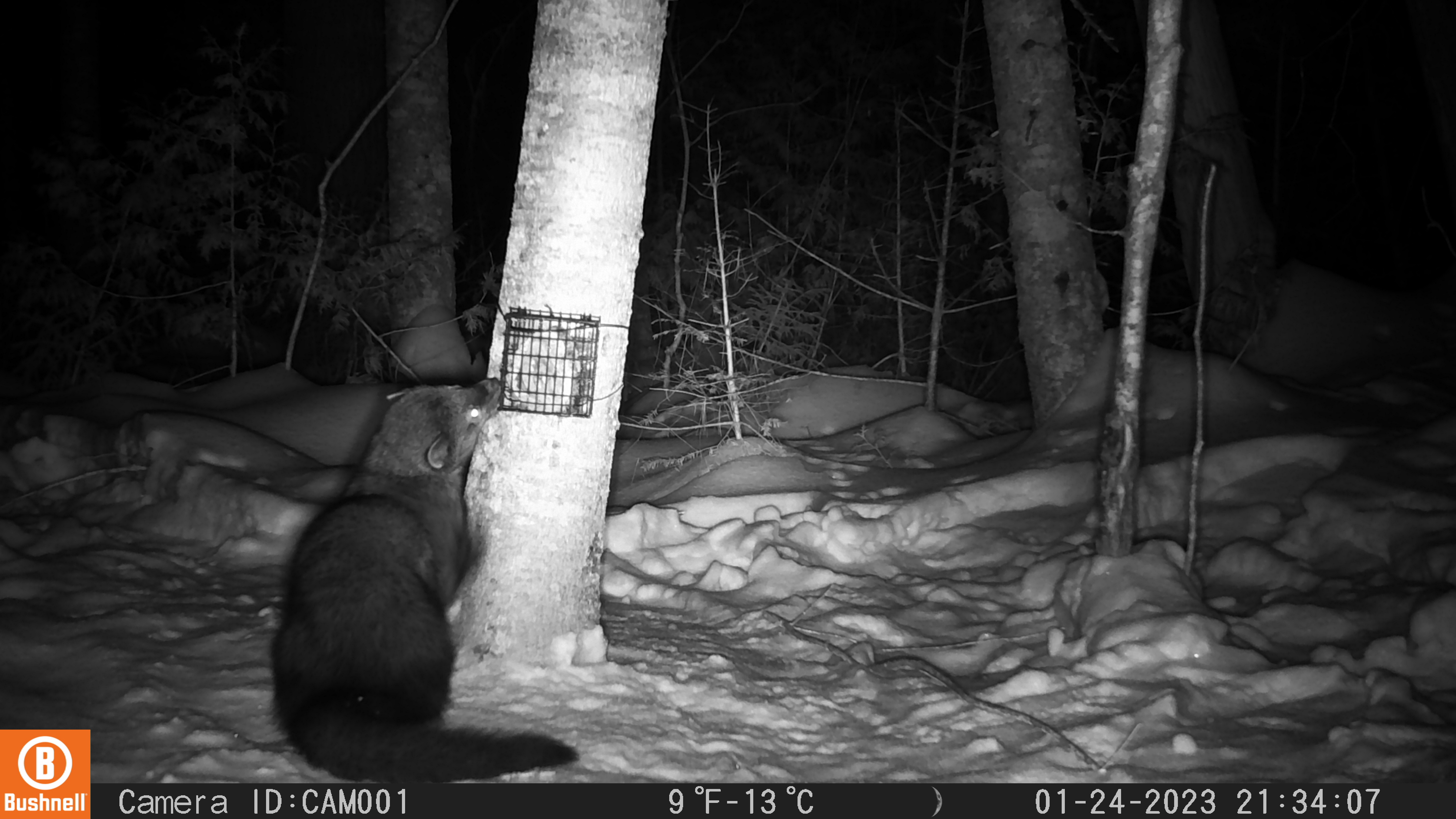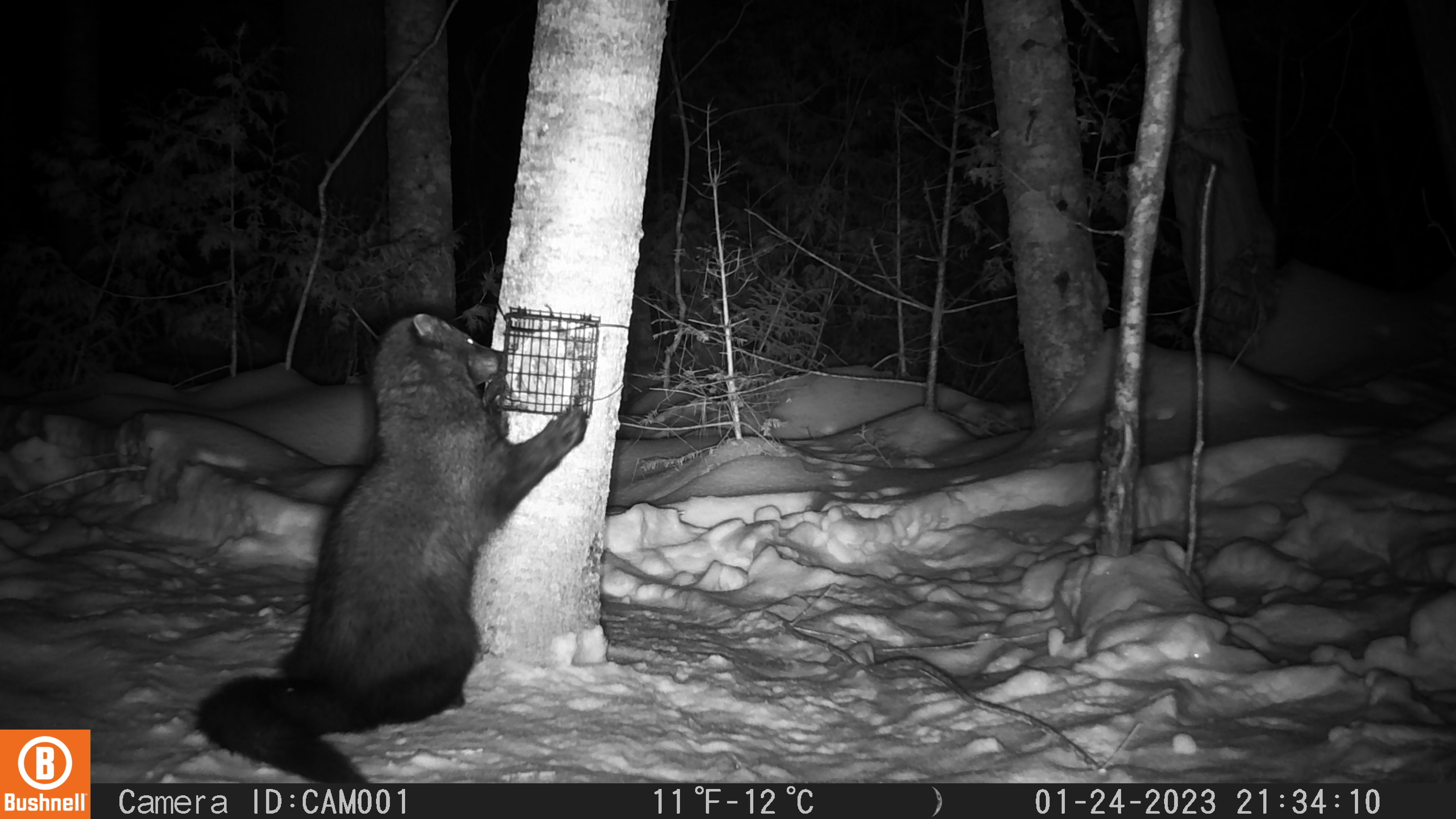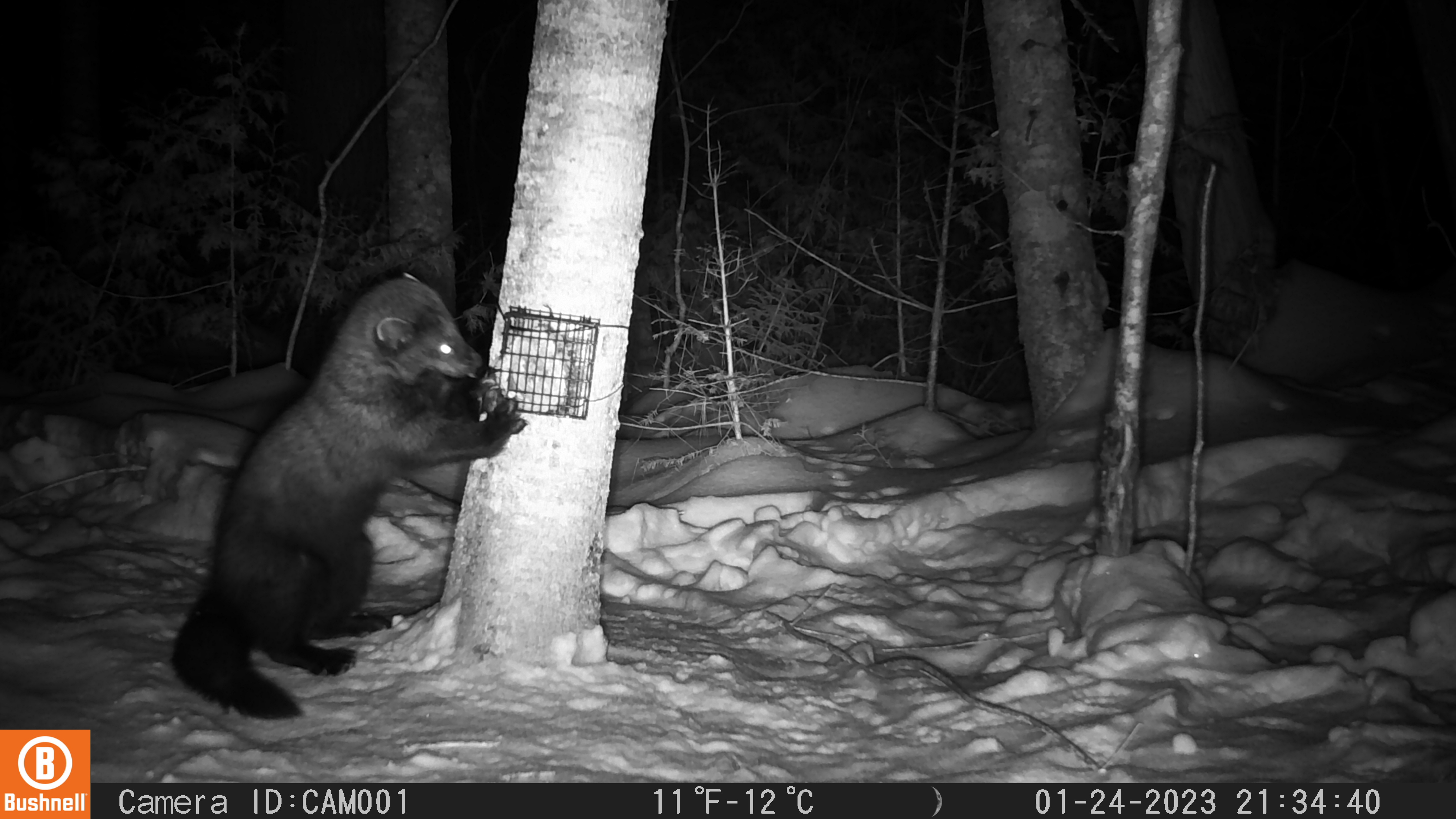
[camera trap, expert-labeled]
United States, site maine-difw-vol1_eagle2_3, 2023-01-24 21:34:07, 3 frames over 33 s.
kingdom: Animalia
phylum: Chordata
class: Mammalia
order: Carnivora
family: Mustelidae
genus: Pekania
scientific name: Pekania pennanti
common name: fisher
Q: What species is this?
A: Fisher (Pekania pennanti).